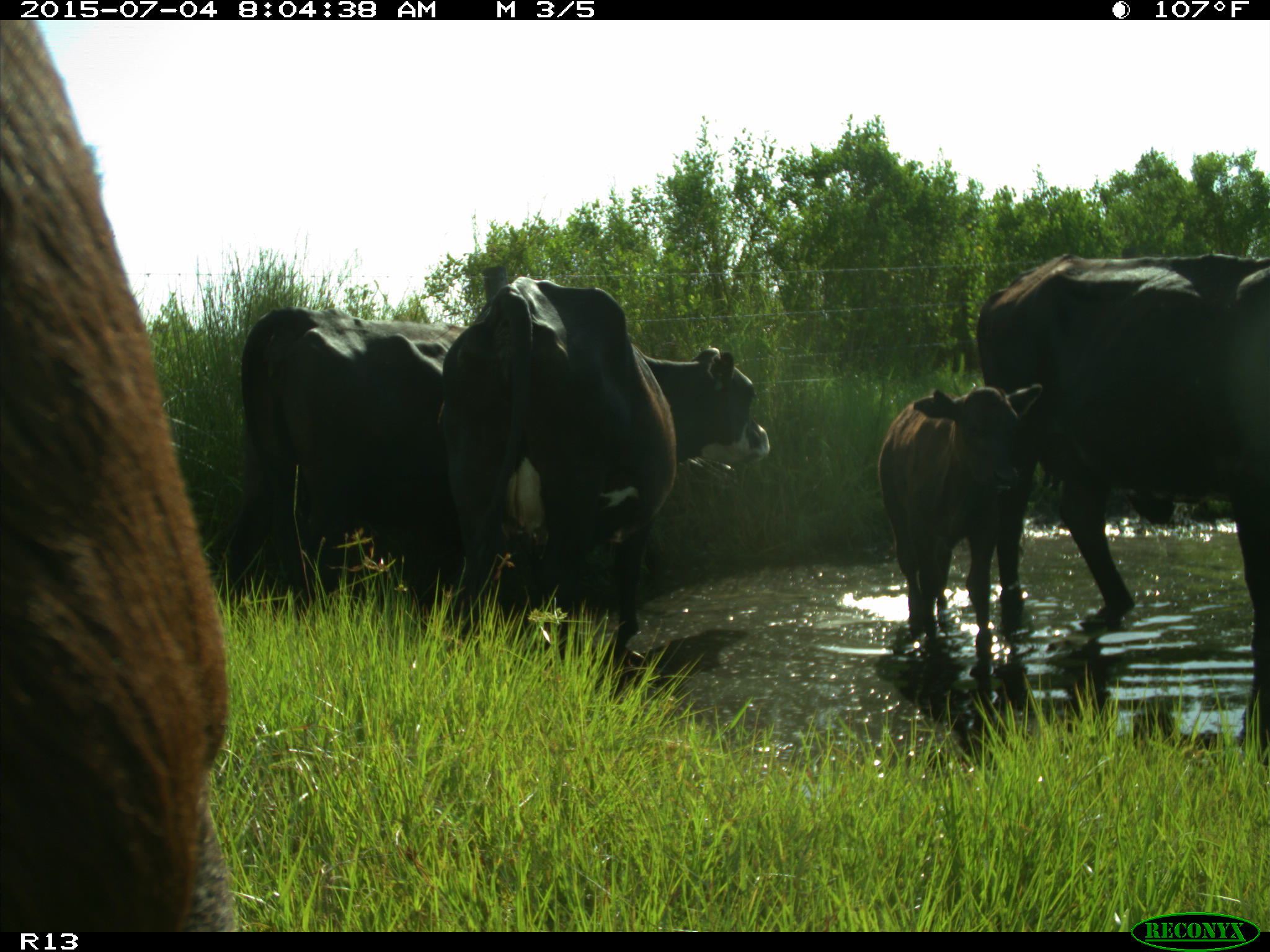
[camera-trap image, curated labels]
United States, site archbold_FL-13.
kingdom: Animalia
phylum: Chordata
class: Mammalia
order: Artiodactyla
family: Bovidae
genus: Bos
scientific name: Bos taurus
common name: domestic cow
Bos taurus (domestic cow).